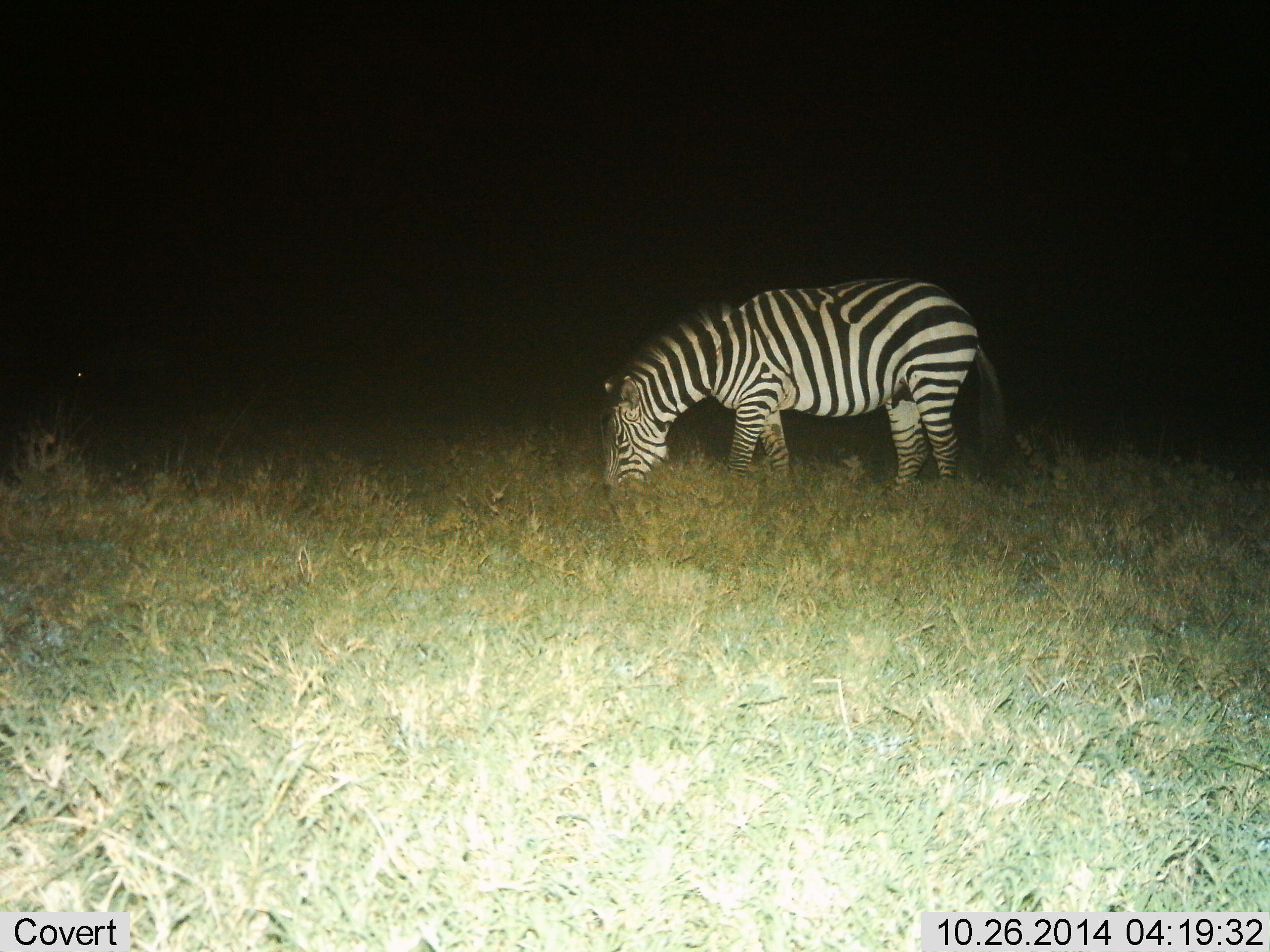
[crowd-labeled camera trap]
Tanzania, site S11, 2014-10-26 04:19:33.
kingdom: Animalia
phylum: Chordata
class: Mammalia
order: Perissodactyla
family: Equidae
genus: Equus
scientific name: Equus quagga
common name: plains zebra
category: zebra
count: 1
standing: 20%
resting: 0%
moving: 0%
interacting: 0%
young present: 0%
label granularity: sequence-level